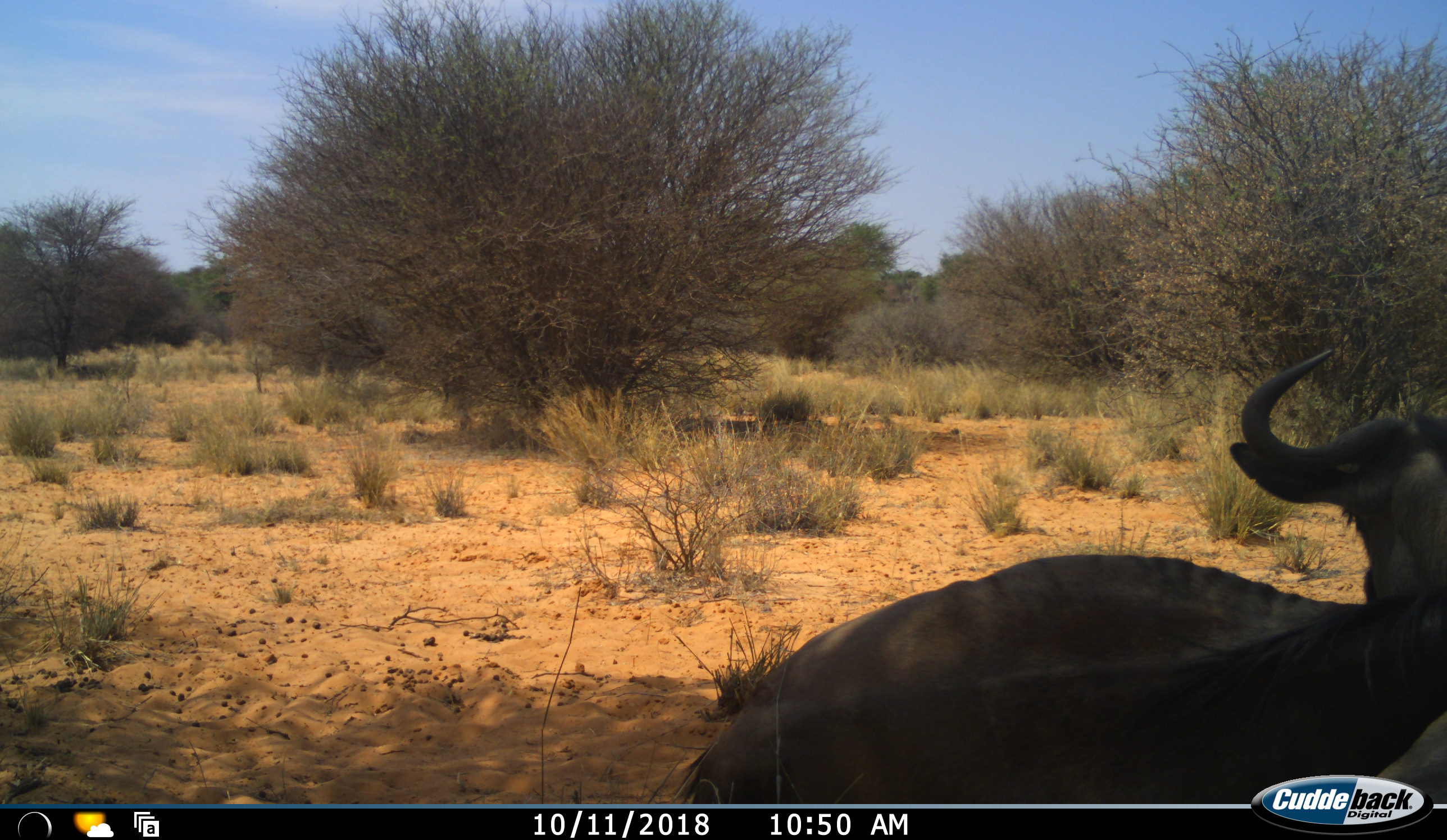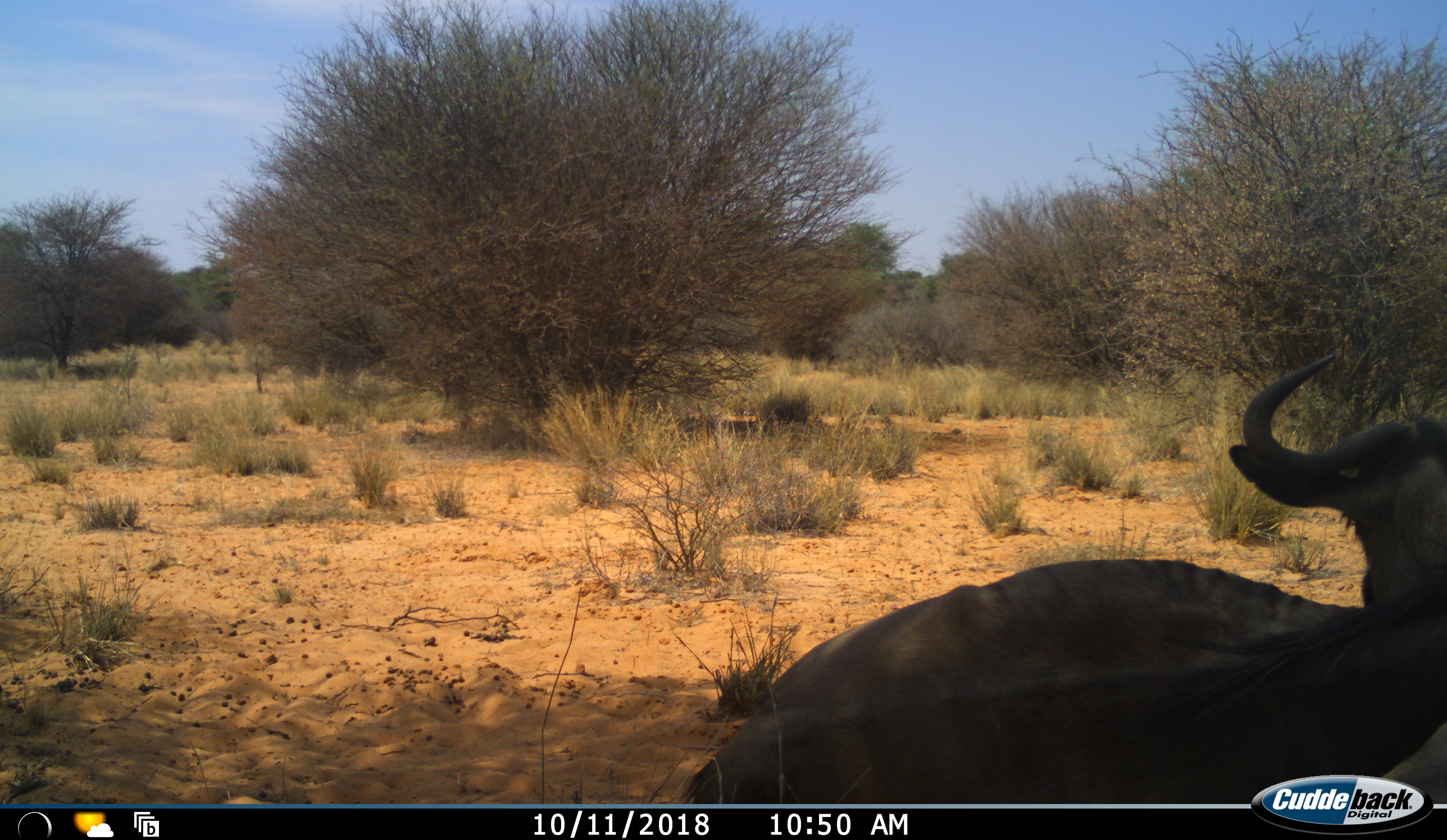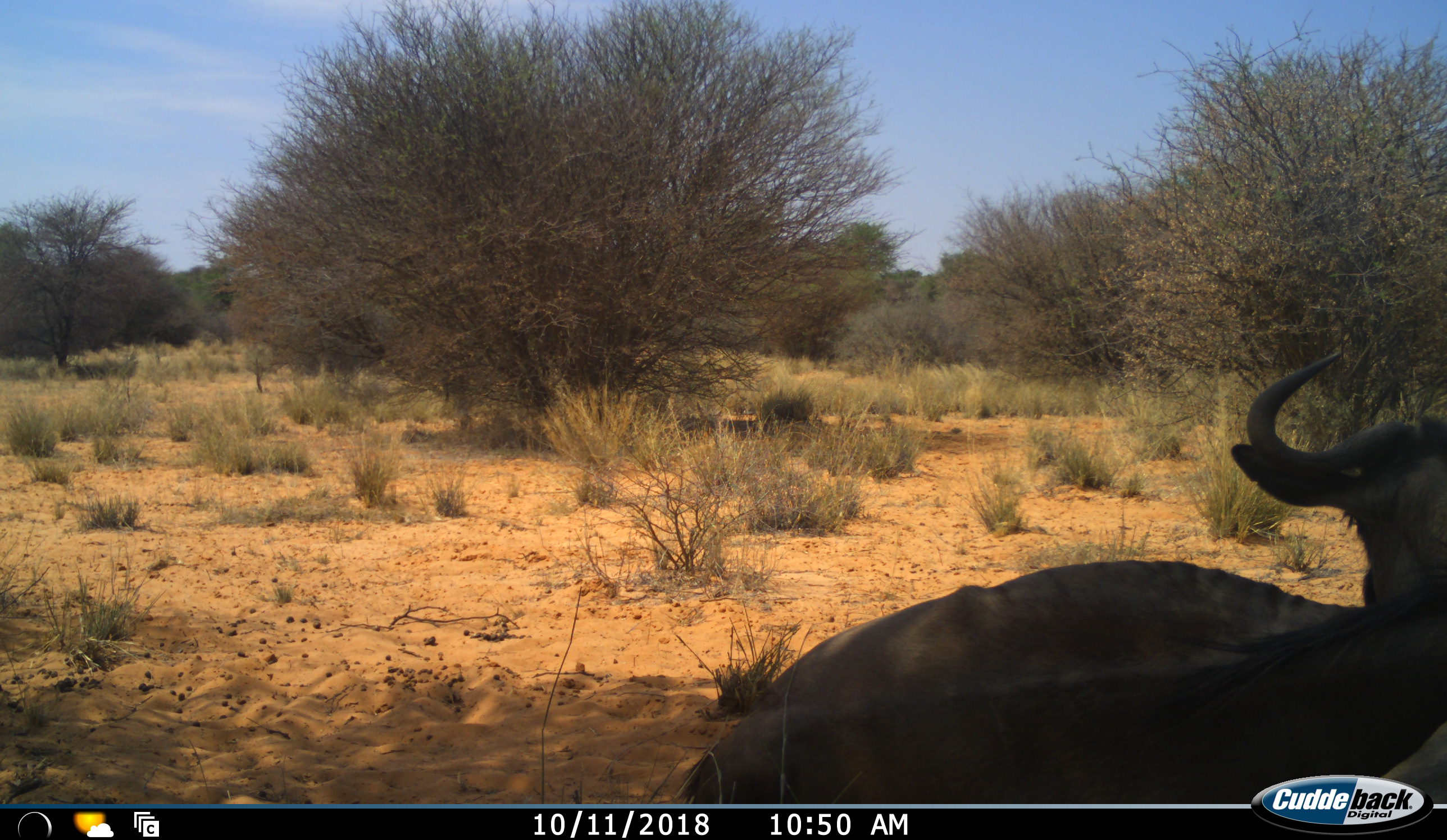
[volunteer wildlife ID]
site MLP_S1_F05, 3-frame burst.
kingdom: Animalia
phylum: Chordata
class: Mammalia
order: Artiodactyla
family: Bovidae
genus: Connochaetes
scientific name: Connochaetes taurinus taurinus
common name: blue wildebeest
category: wildebeestblue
Wildebeestblue (blue wildebeest) (Connochaetes taurinus taurinus), count 1. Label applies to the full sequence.